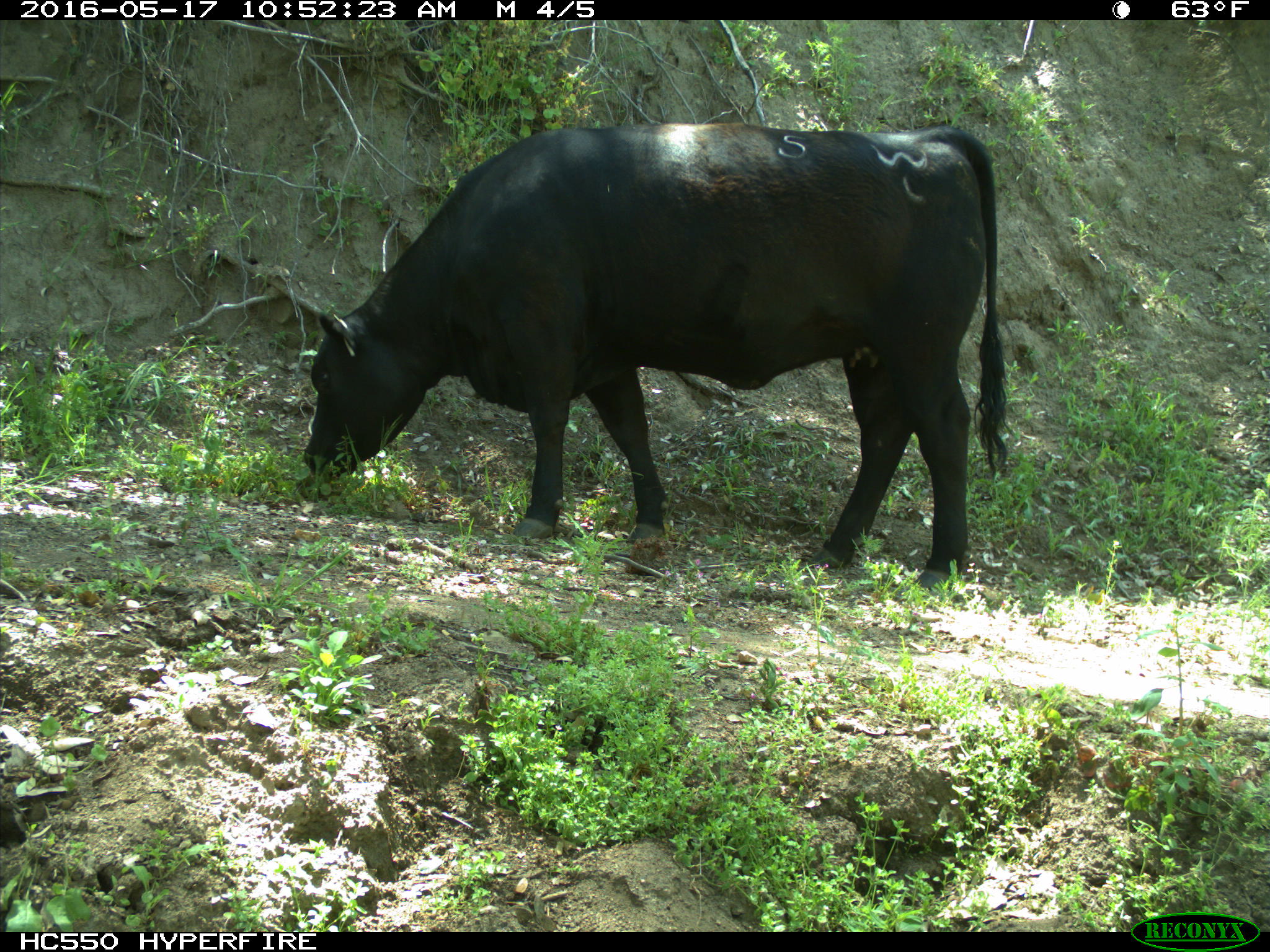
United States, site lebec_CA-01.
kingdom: Animalia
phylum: Chordata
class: Mammalia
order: Artiodactyla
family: Bovidae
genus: Bos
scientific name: Bos taurus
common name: domestic cow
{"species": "Bos taurus (domestic cow)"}